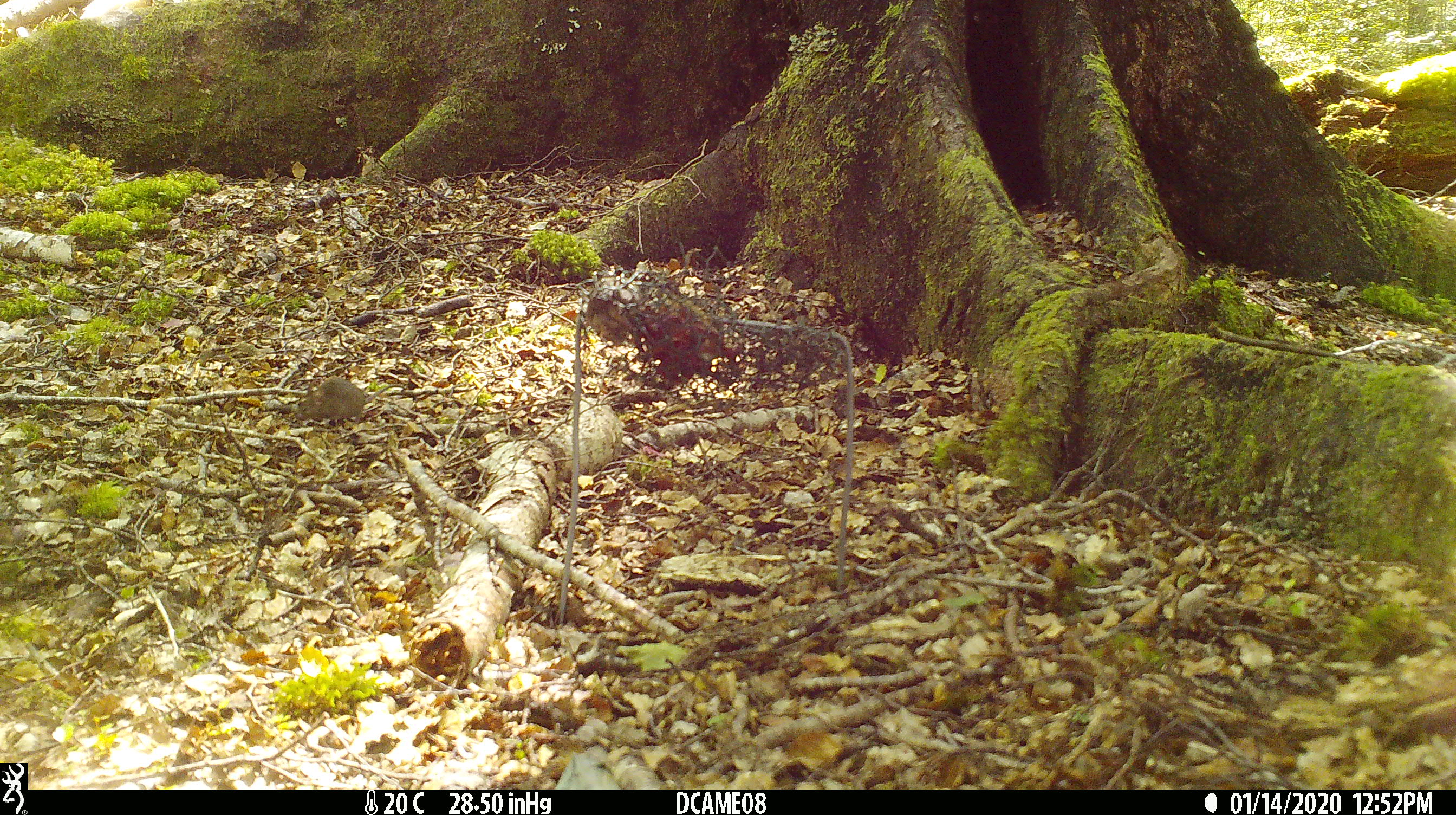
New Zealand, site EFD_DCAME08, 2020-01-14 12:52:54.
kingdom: Animalia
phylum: Chordata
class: Mammalia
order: Rodentia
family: Muridae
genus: Mus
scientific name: Mus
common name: mouse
Mouse (Mus).